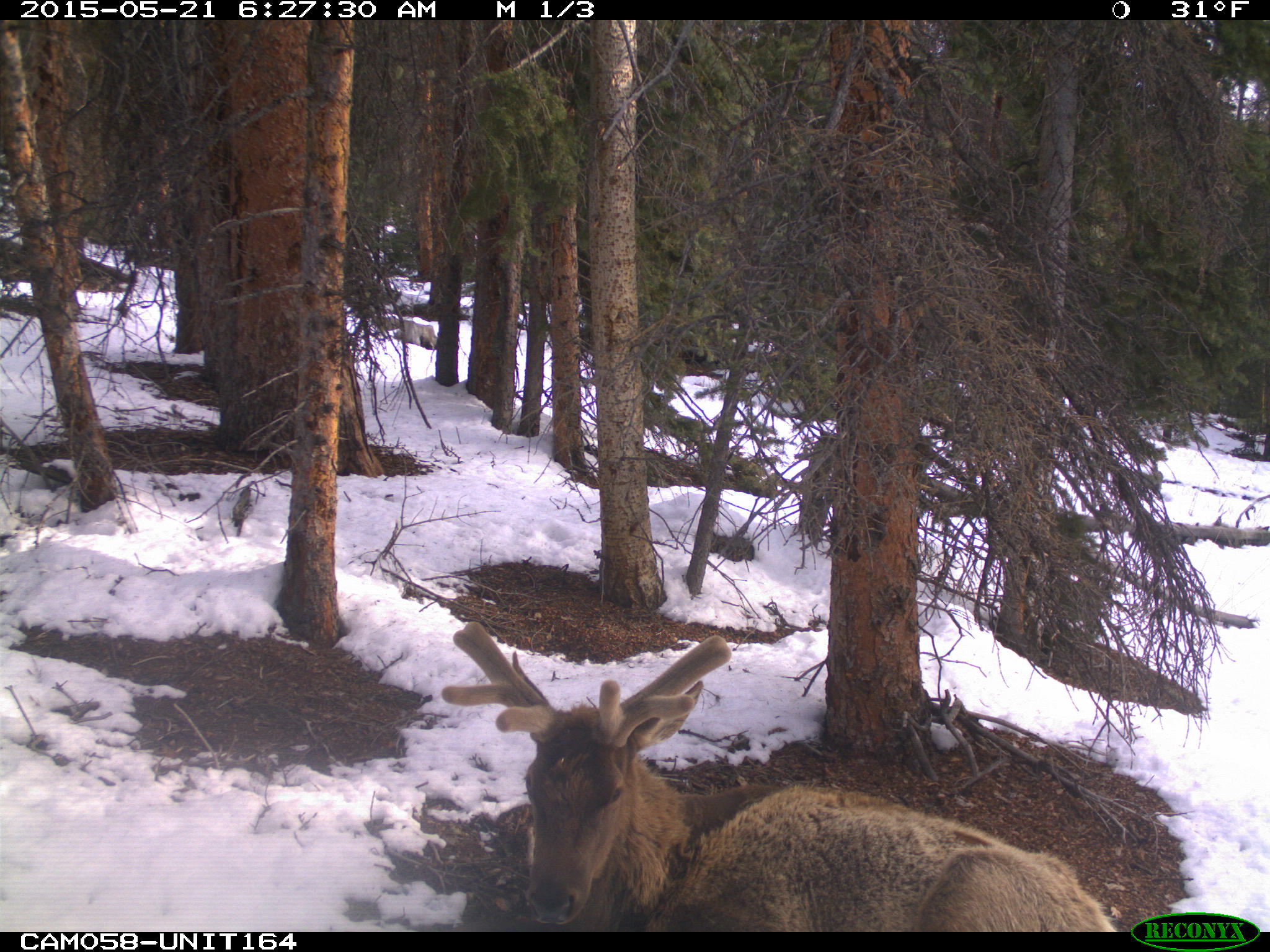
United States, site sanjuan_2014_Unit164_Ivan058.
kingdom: Animalia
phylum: Chordata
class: Mammalia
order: Artiodactyla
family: Cervidae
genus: Cervus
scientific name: Cervus elaphus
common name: red deer